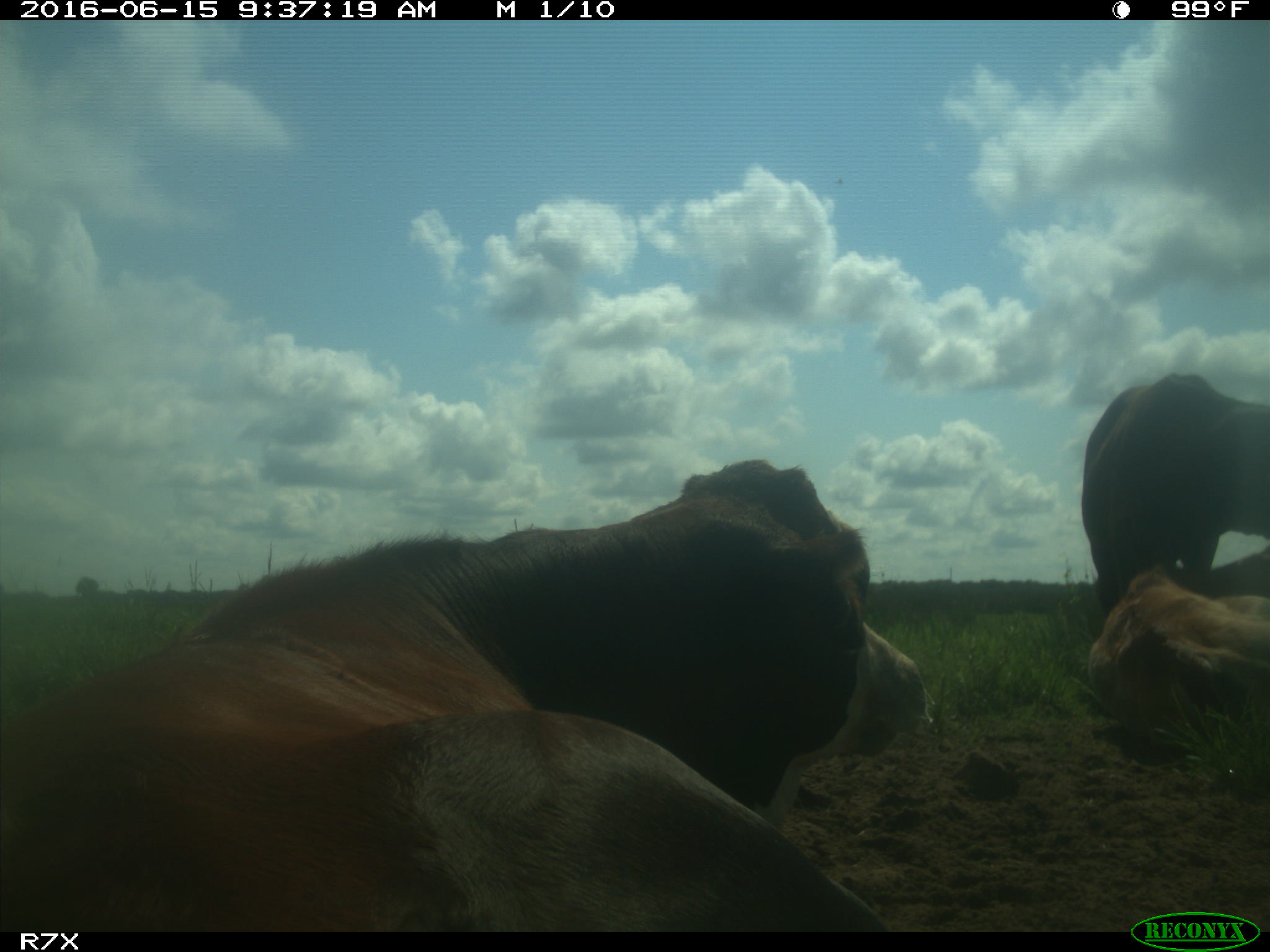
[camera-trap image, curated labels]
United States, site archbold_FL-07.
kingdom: Animalia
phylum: Chordata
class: Mammalia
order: Artiodactyla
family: Bovidae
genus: Bos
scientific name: Bos taurus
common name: domestic cow